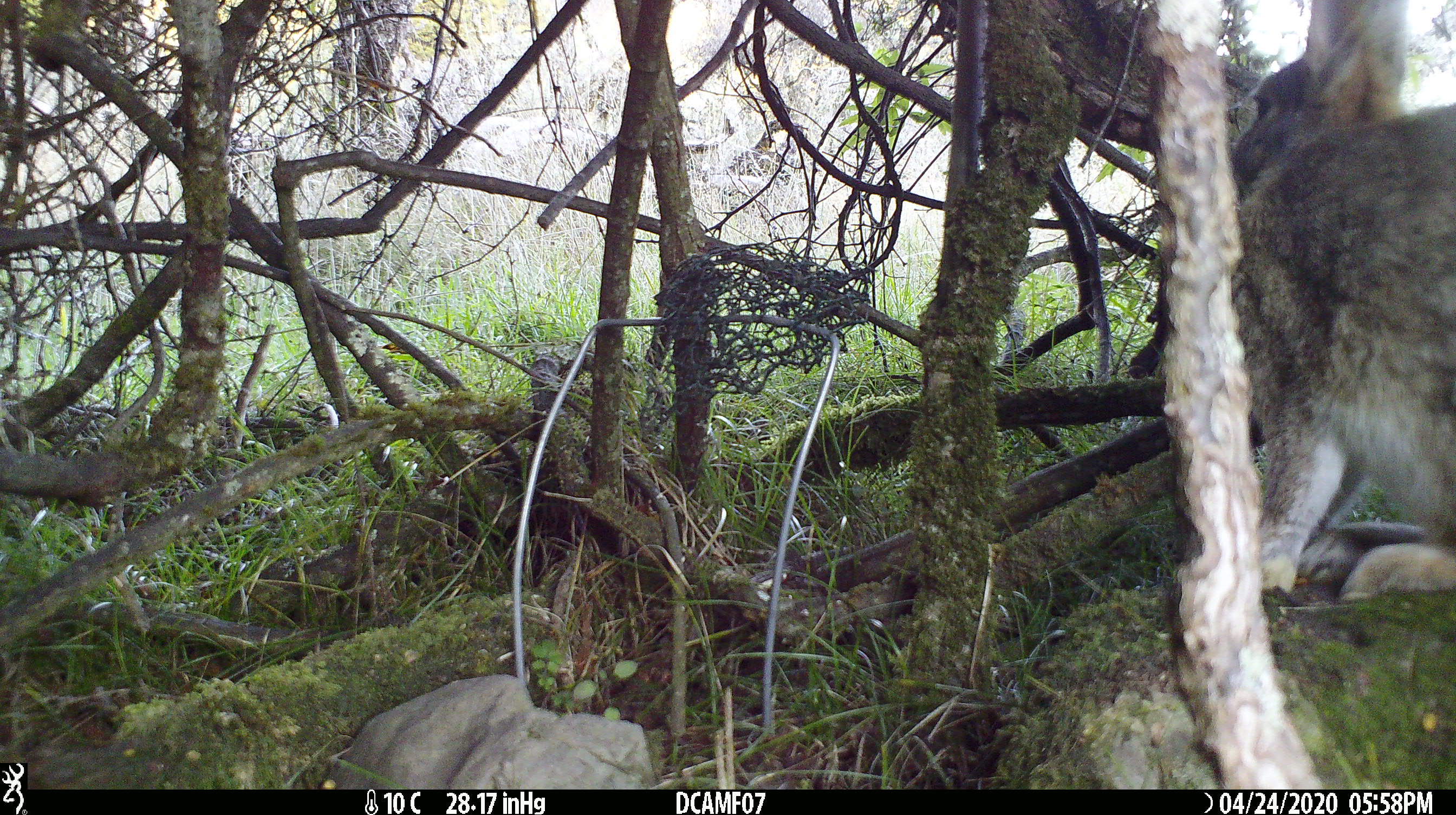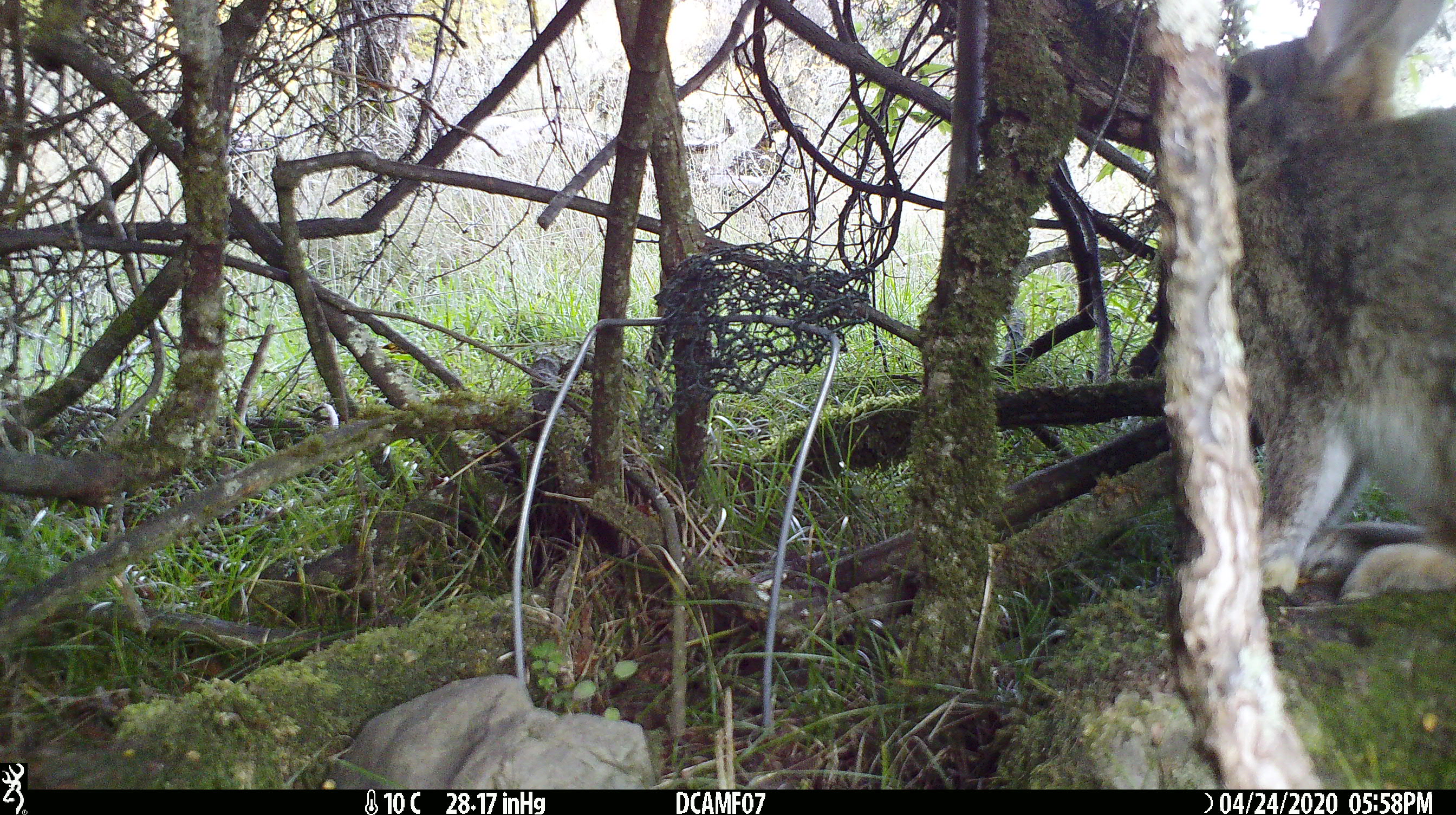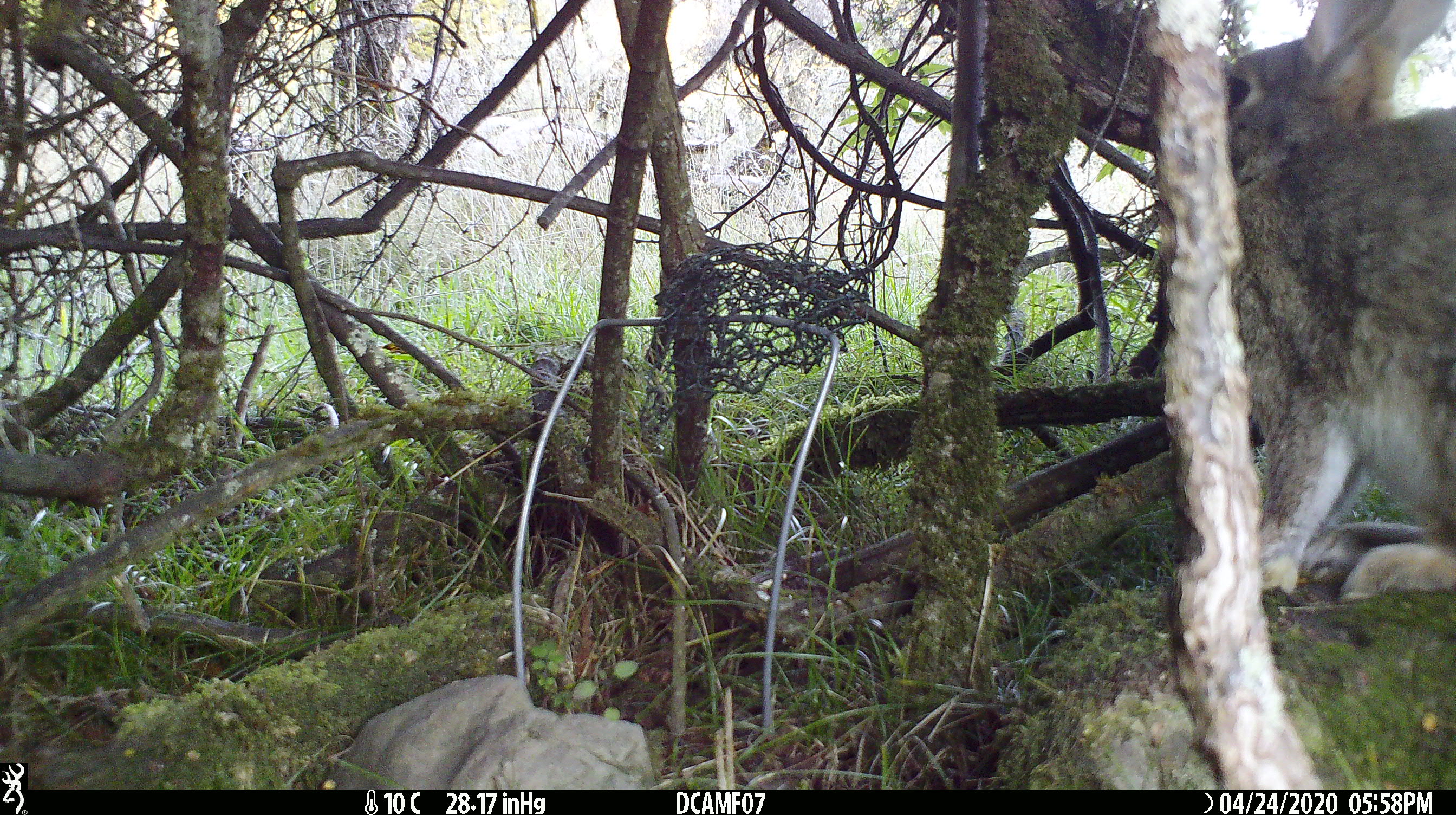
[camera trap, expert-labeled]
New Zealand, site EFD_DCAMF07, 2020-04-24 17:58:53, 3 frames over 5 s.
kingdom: Animalia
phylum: Chordata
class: Mammalia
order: Lagomorpha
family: Leporidae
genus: Oryctolagus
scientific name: Oryctolagus cuniculus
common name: european rabbit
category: rabbit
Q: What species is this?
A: Rabbit (european rabbit) (Oryctolagus cuniculus).